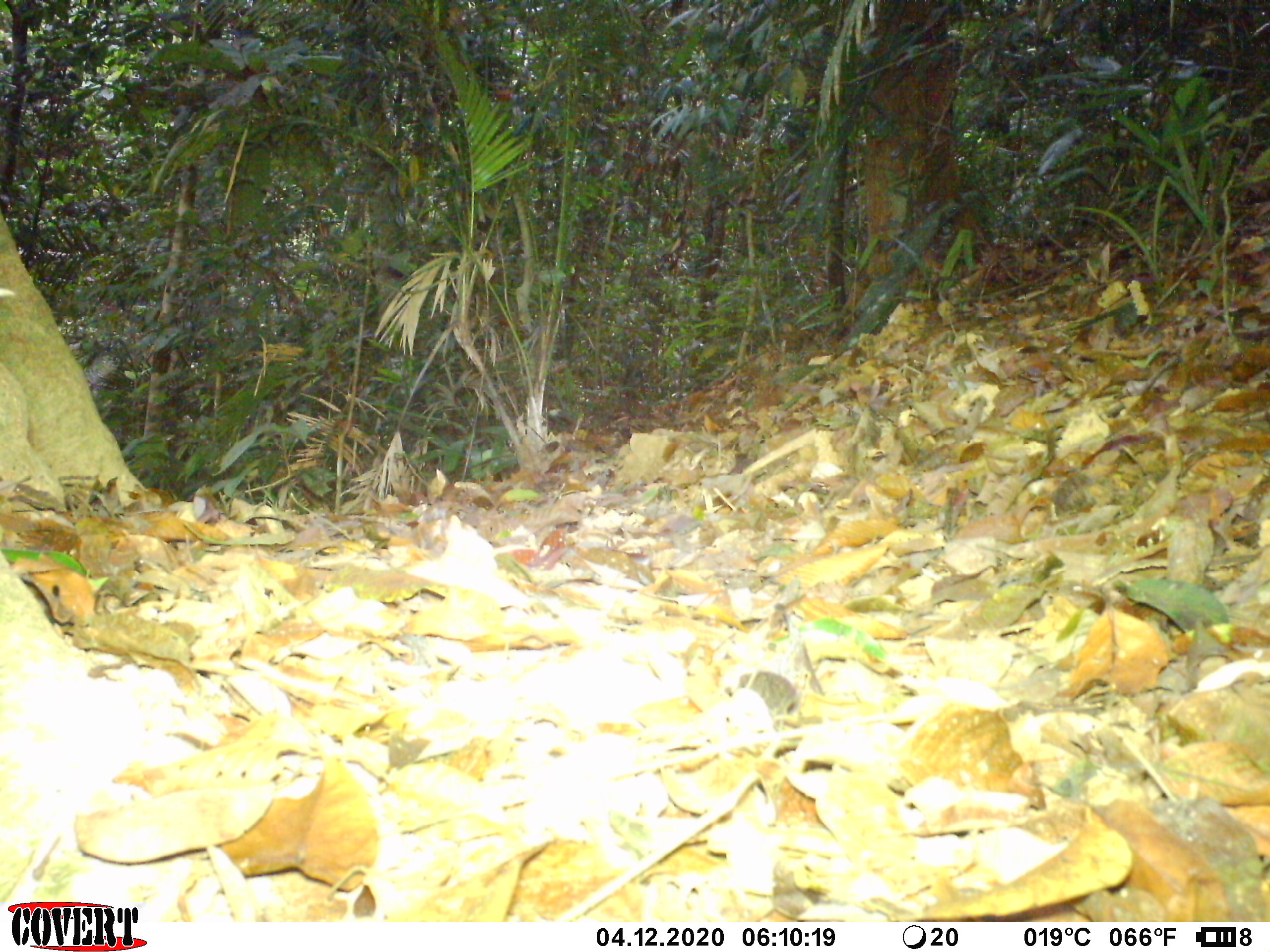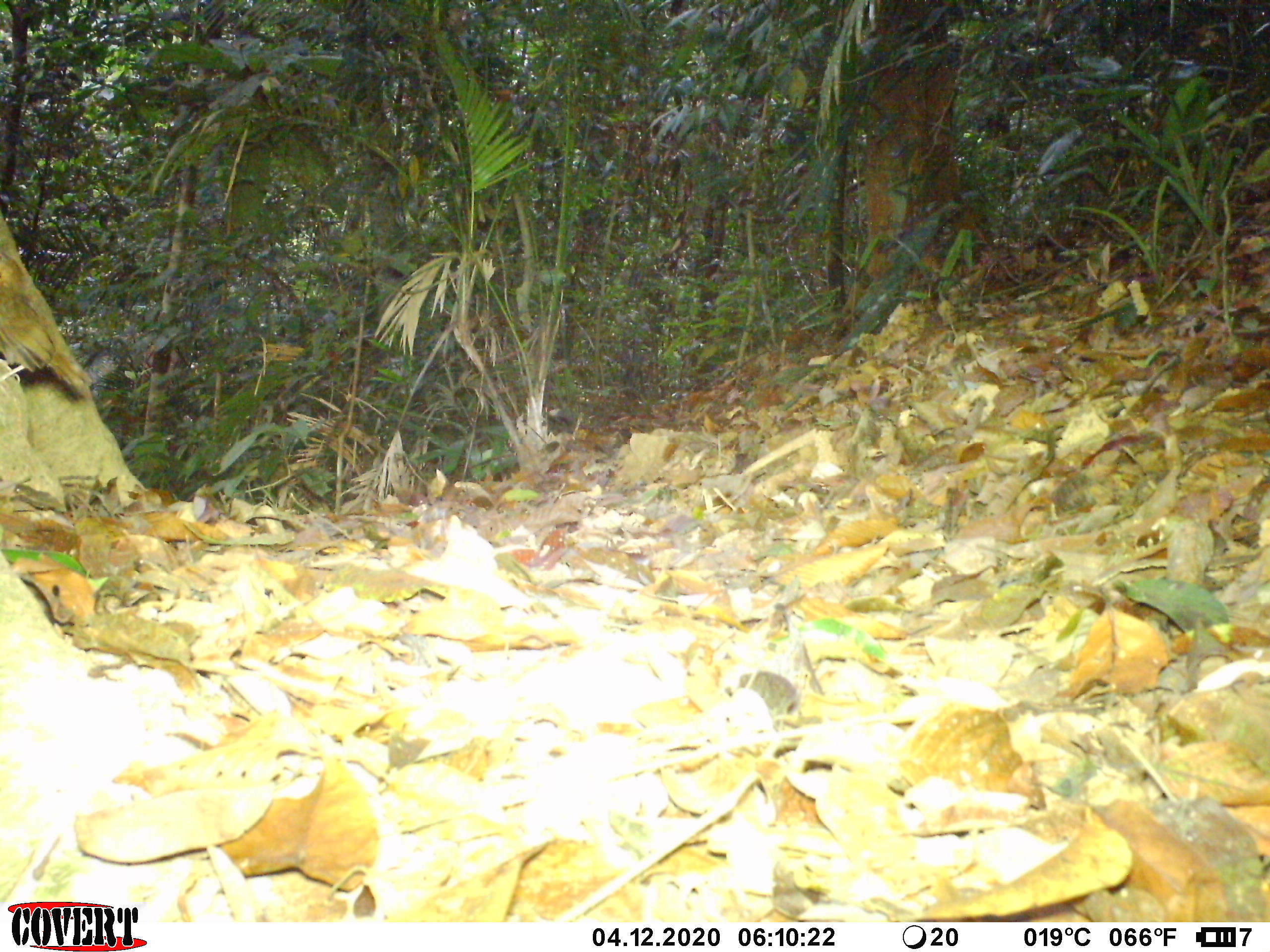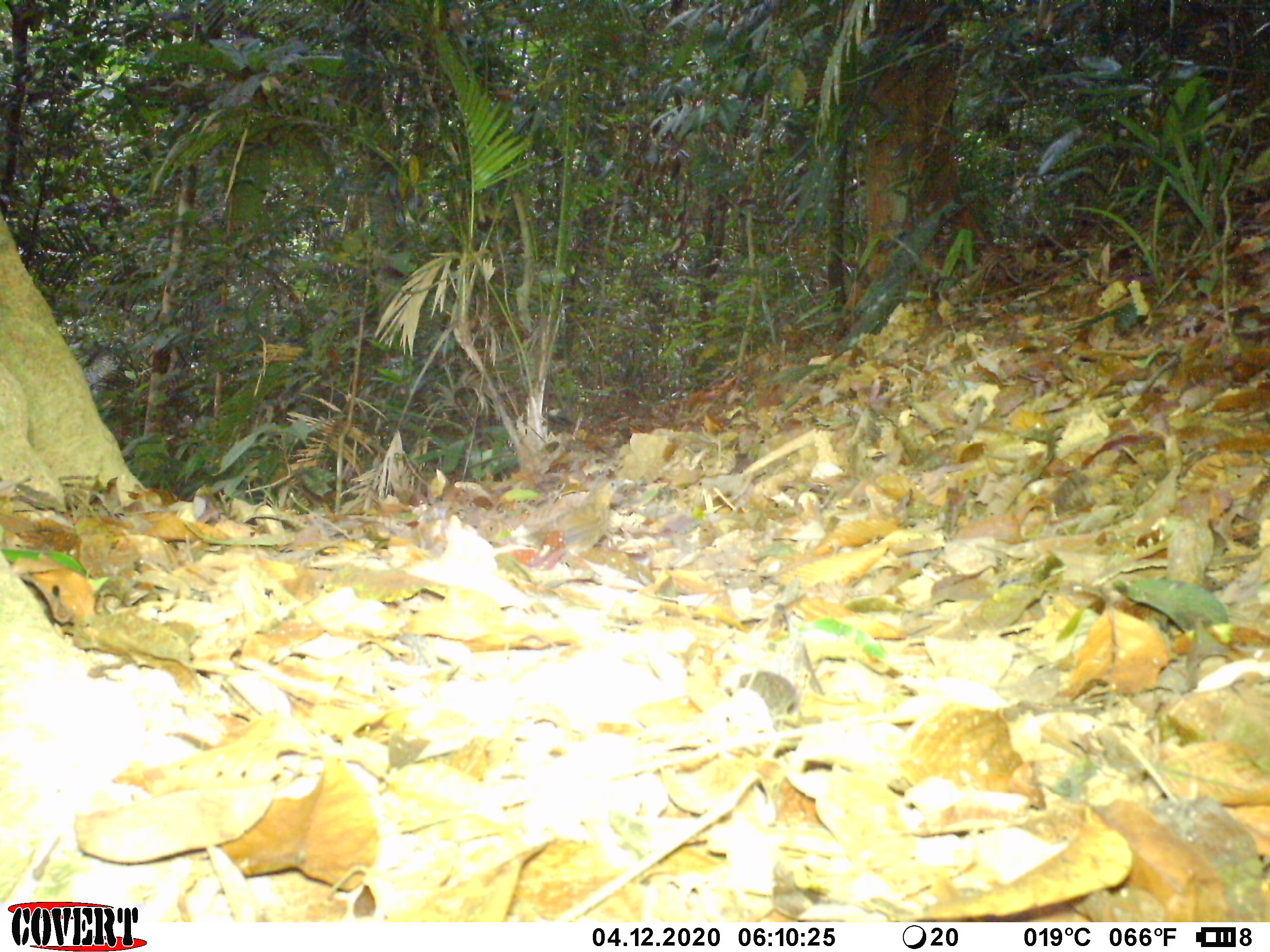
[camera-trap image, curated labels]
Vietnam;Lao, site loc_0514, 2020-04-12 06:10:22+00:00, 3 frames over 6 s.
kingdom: Animalia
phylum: Chordata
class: Aves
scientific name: Aves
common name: bird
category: unidentified bird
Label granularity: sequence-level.